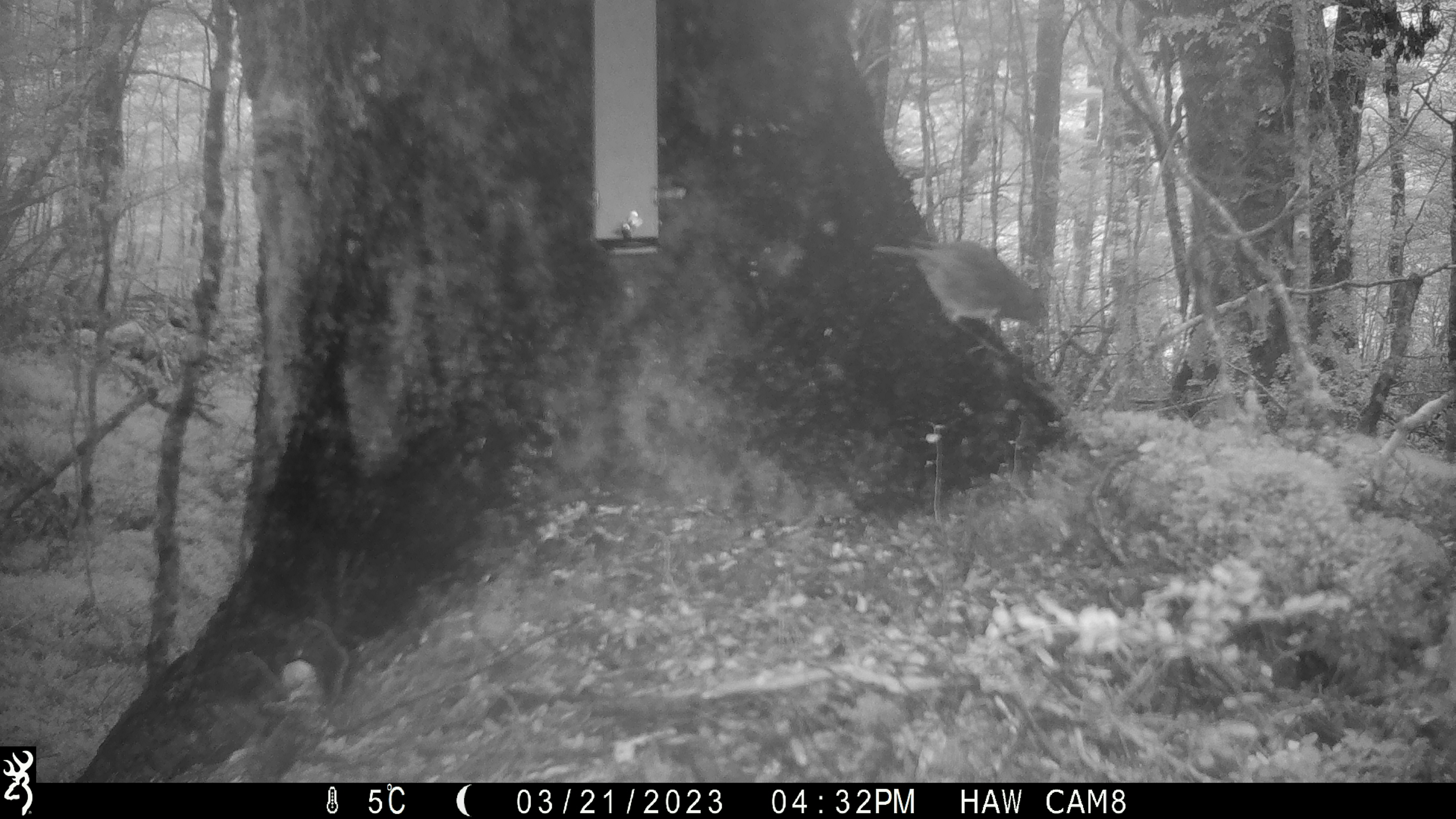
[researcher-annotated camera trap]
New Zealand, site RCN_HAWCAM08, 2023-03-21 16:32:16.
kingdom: Animalia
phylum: Chordata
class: Aves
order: Passeriformes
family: Petroicidae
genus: Petroica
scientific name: Petroica australis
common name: new zealand robin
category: robin